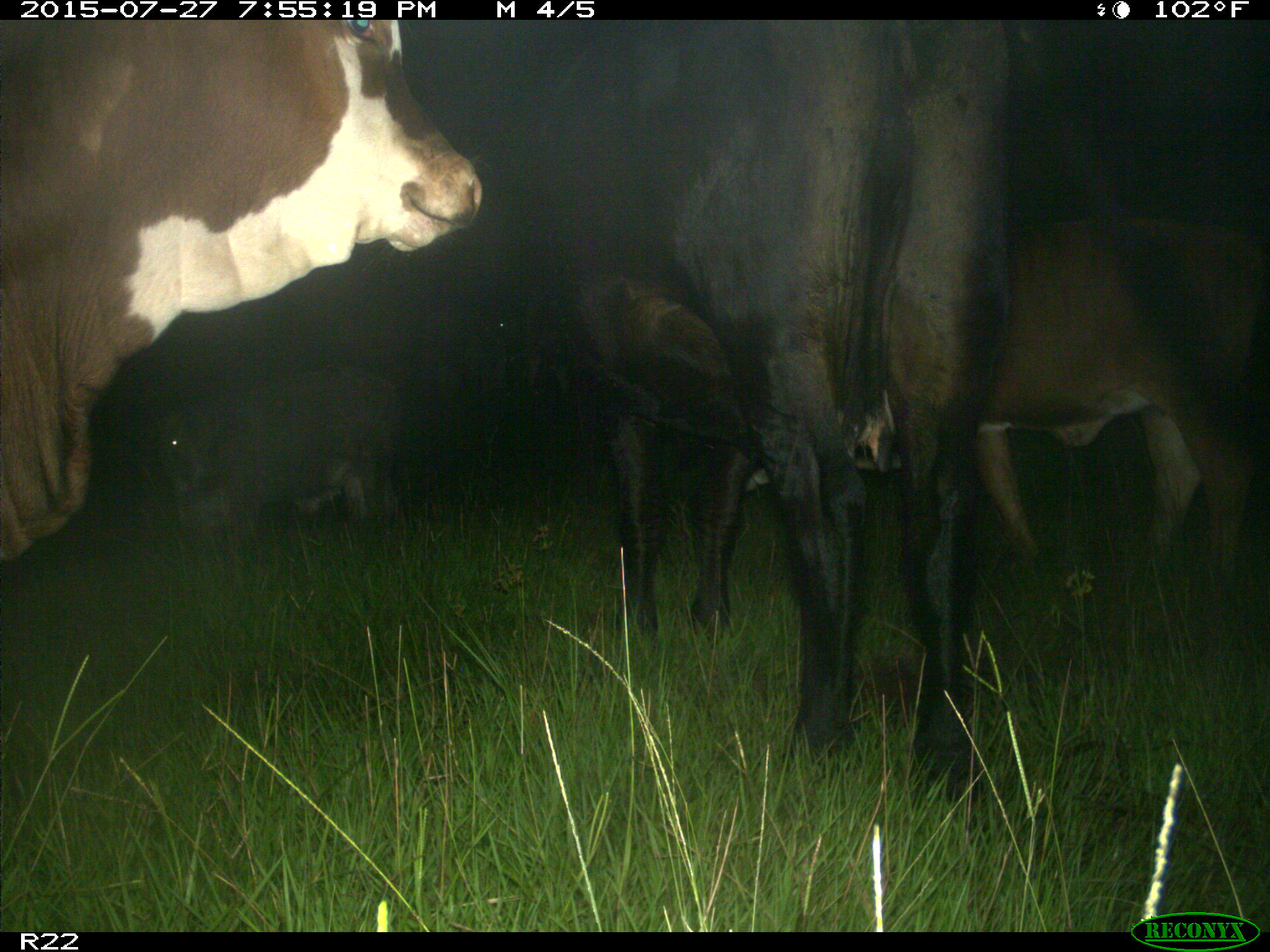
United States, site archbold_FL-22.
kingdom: Animalia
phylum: Chordata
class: Mammalia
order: Artiodactyla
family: Bovidae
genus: Bos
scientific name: Bos taurus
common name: domestic cow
Bos taurus (domestic cow).